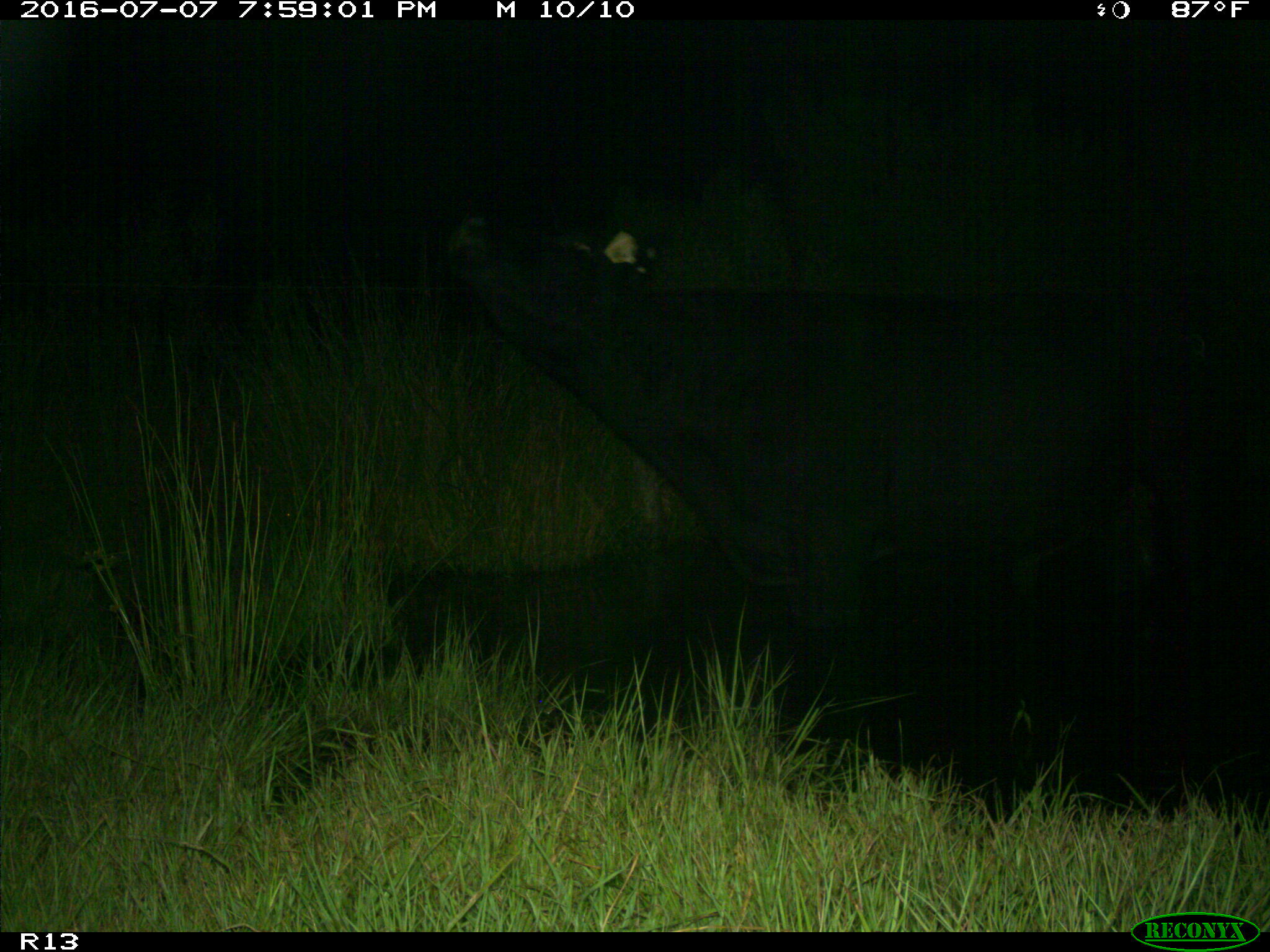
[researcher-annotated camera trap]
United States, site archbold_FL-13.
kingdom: Animalia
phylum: Chordata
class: Mammalia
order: Artiodactyla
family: Bovidae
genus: Bos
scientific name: Bos taurus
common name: domestic cow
Bos taurus (domestic cow).